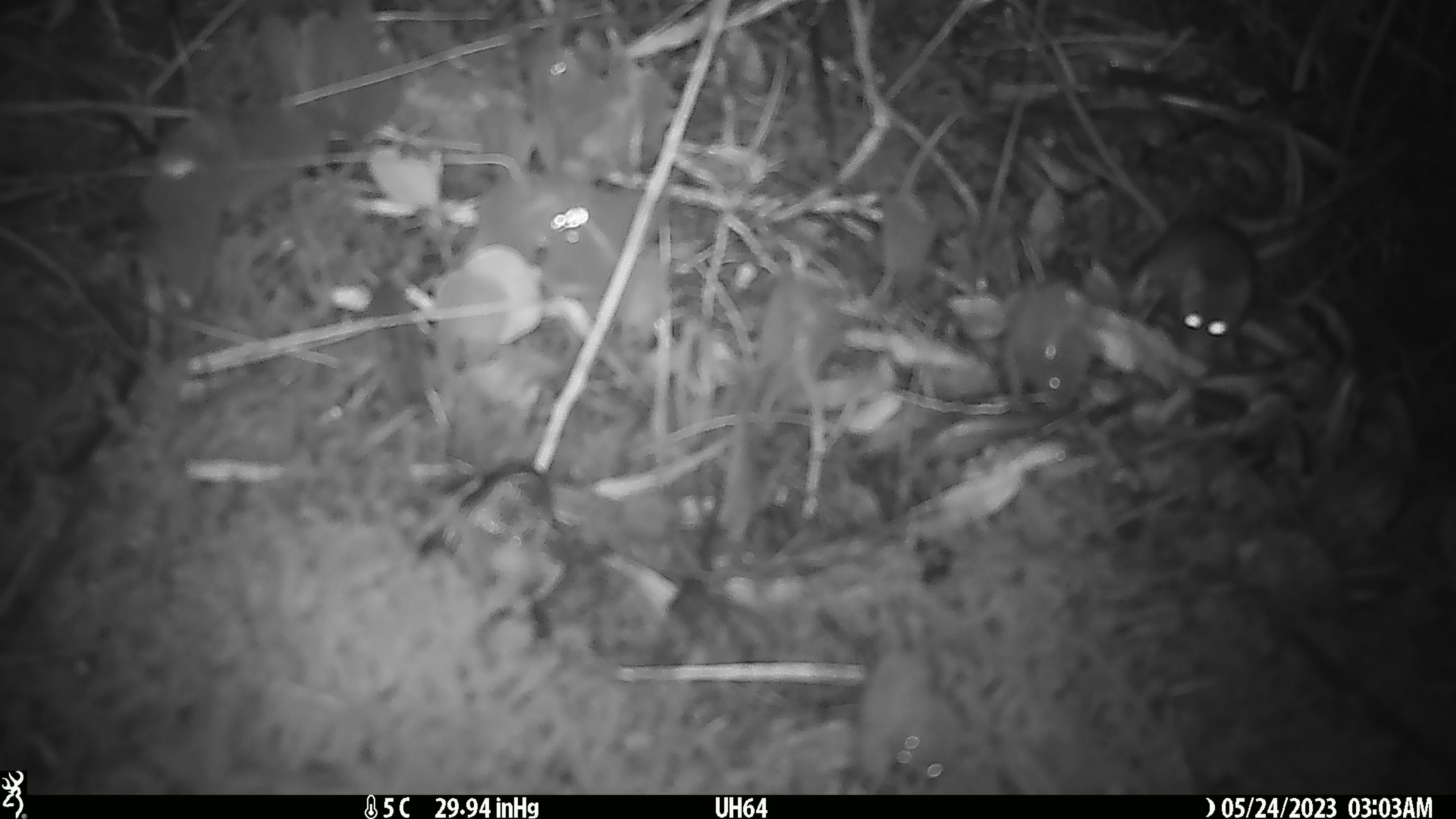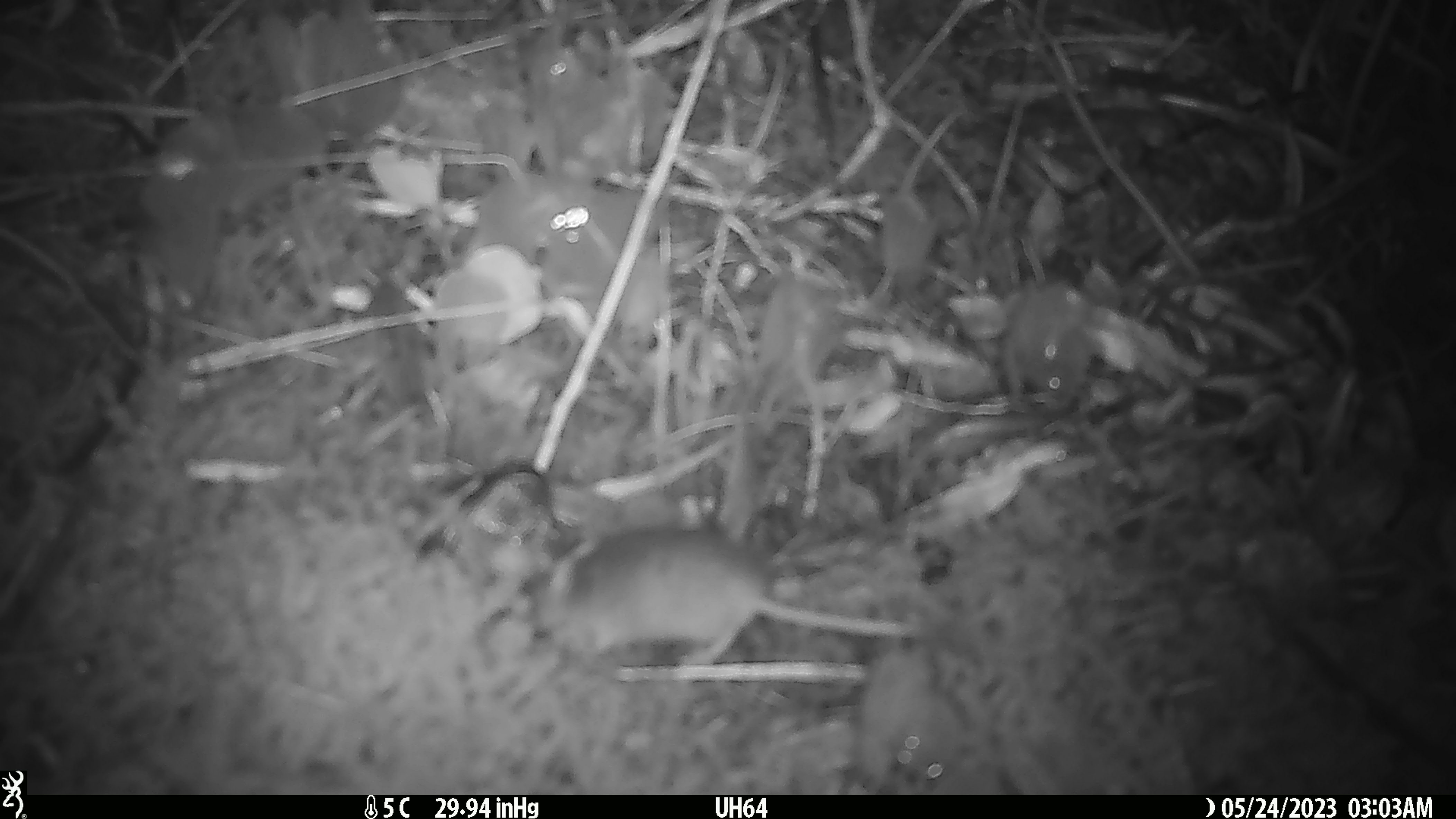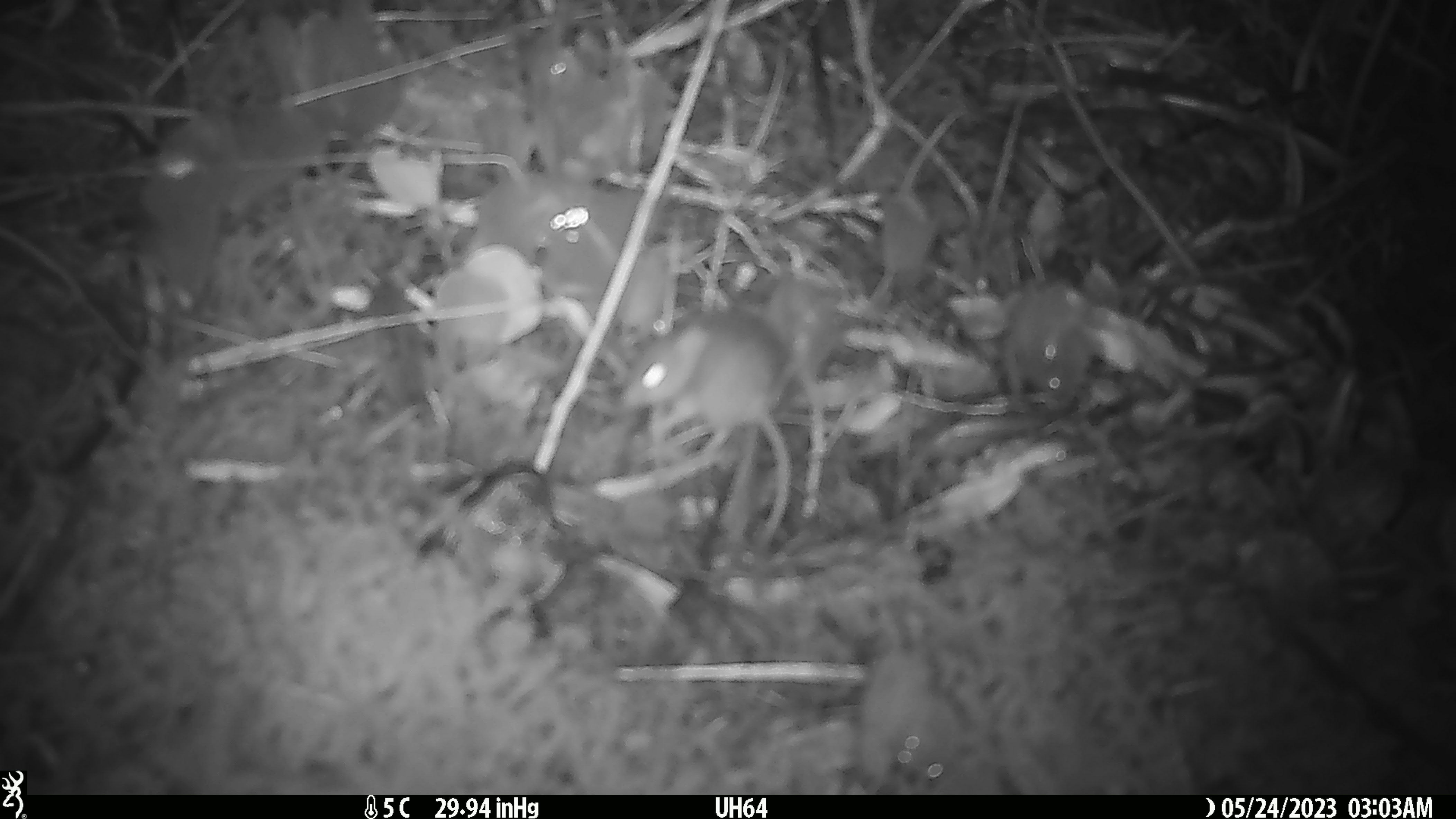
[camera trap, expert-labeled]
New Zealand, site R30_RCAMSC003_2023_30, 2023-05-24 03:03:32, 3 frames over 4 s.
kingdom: Animalia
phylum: Chordata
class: Mammalia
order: Rodentia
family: Muridae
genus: Mus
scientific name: Mus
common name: mouse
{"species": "mouse (Mus)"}